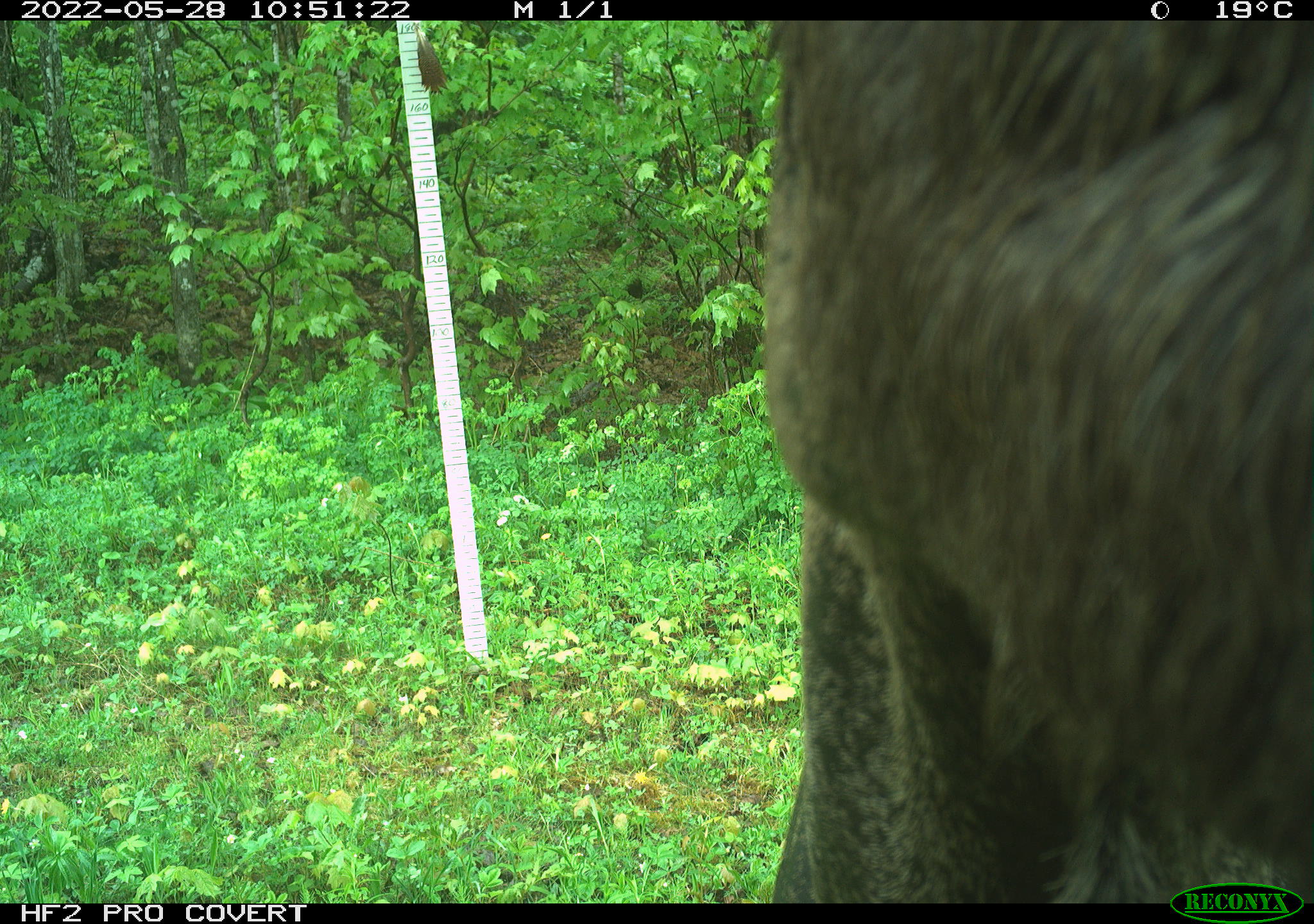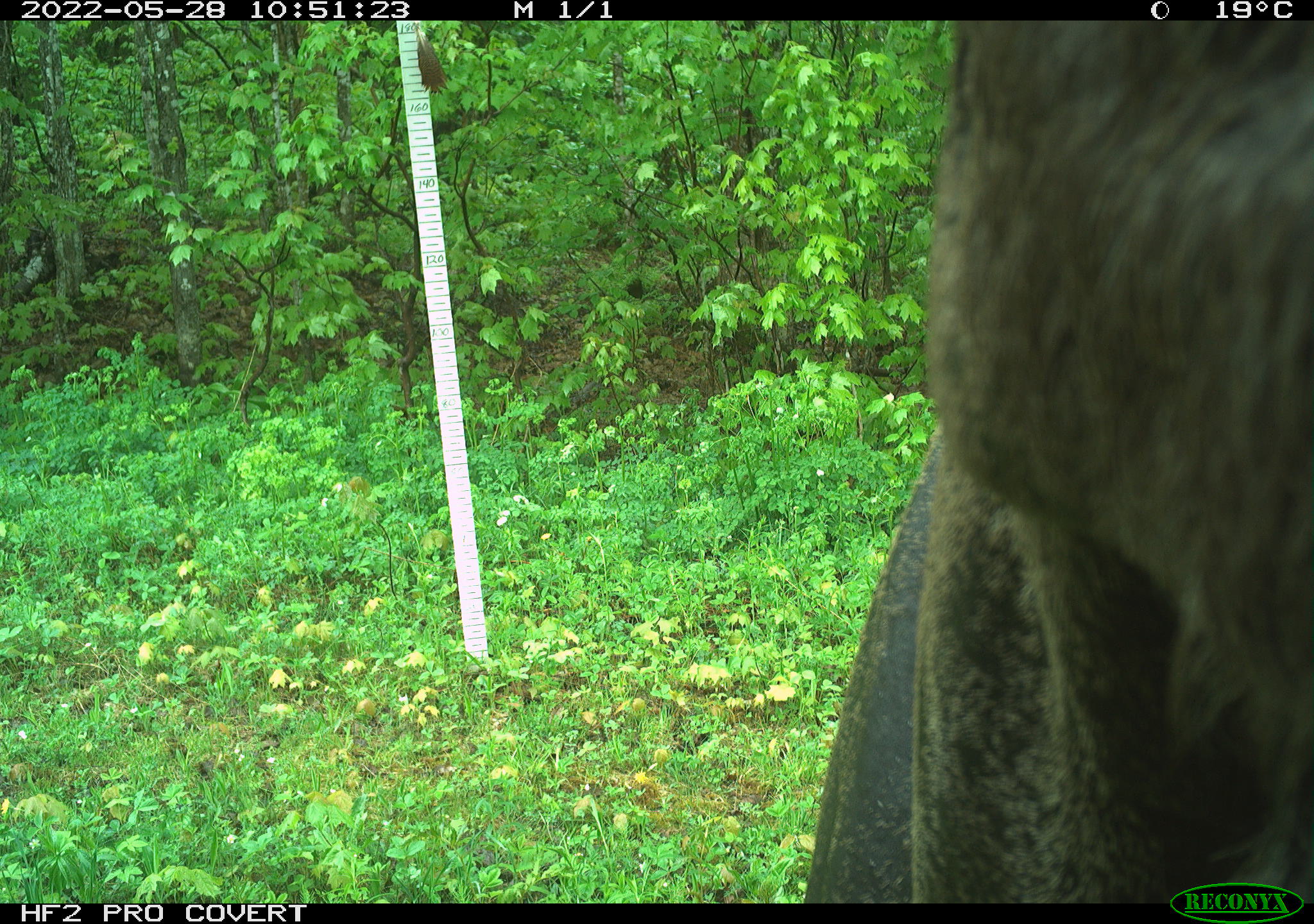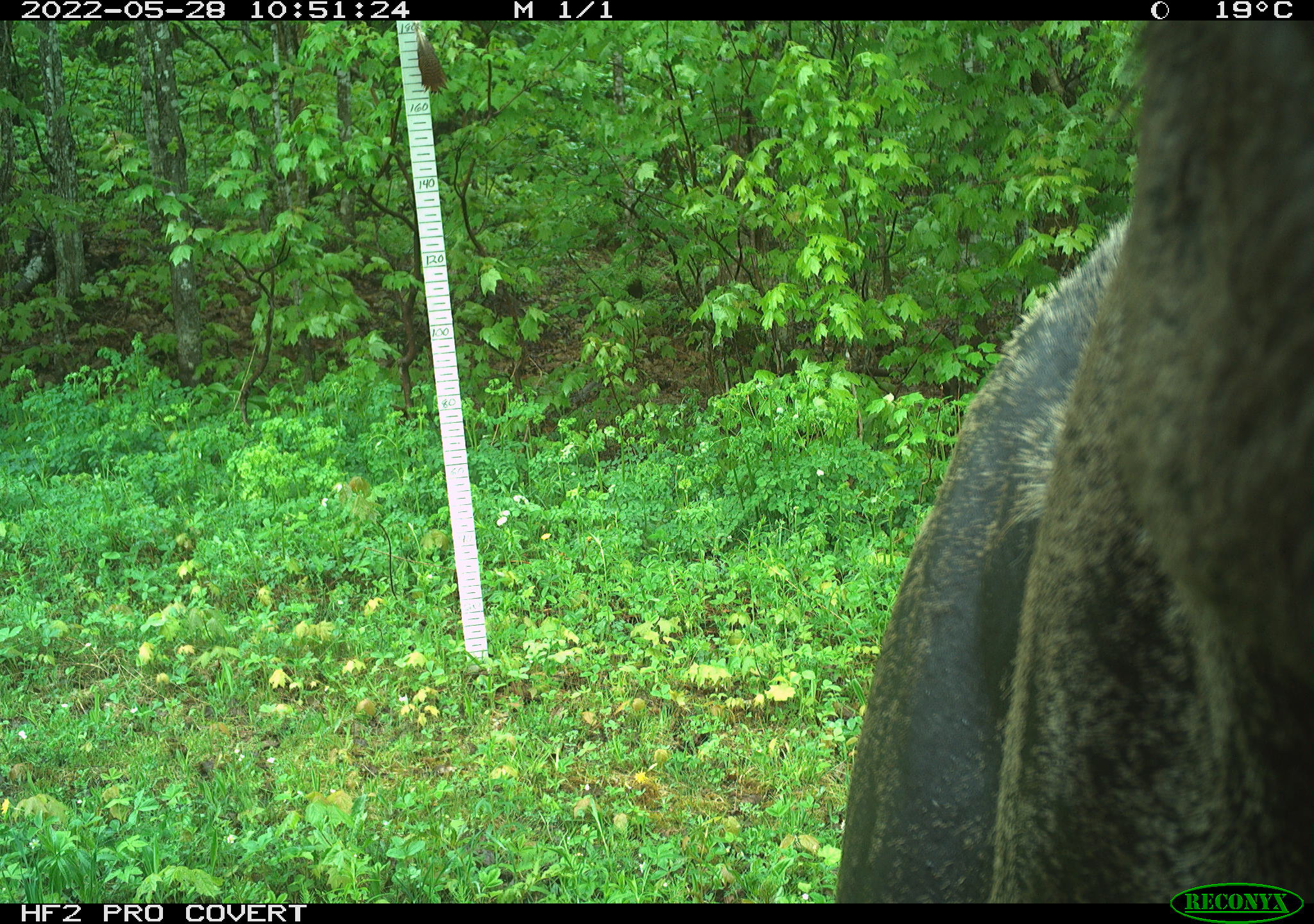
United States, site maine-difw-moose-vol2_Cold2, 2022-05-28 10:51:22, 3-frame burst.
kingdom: Animalia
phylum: Chordata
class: Mammalia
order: Artiodactyla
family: Cervidae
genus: Alces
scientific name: Alces alces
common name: moose